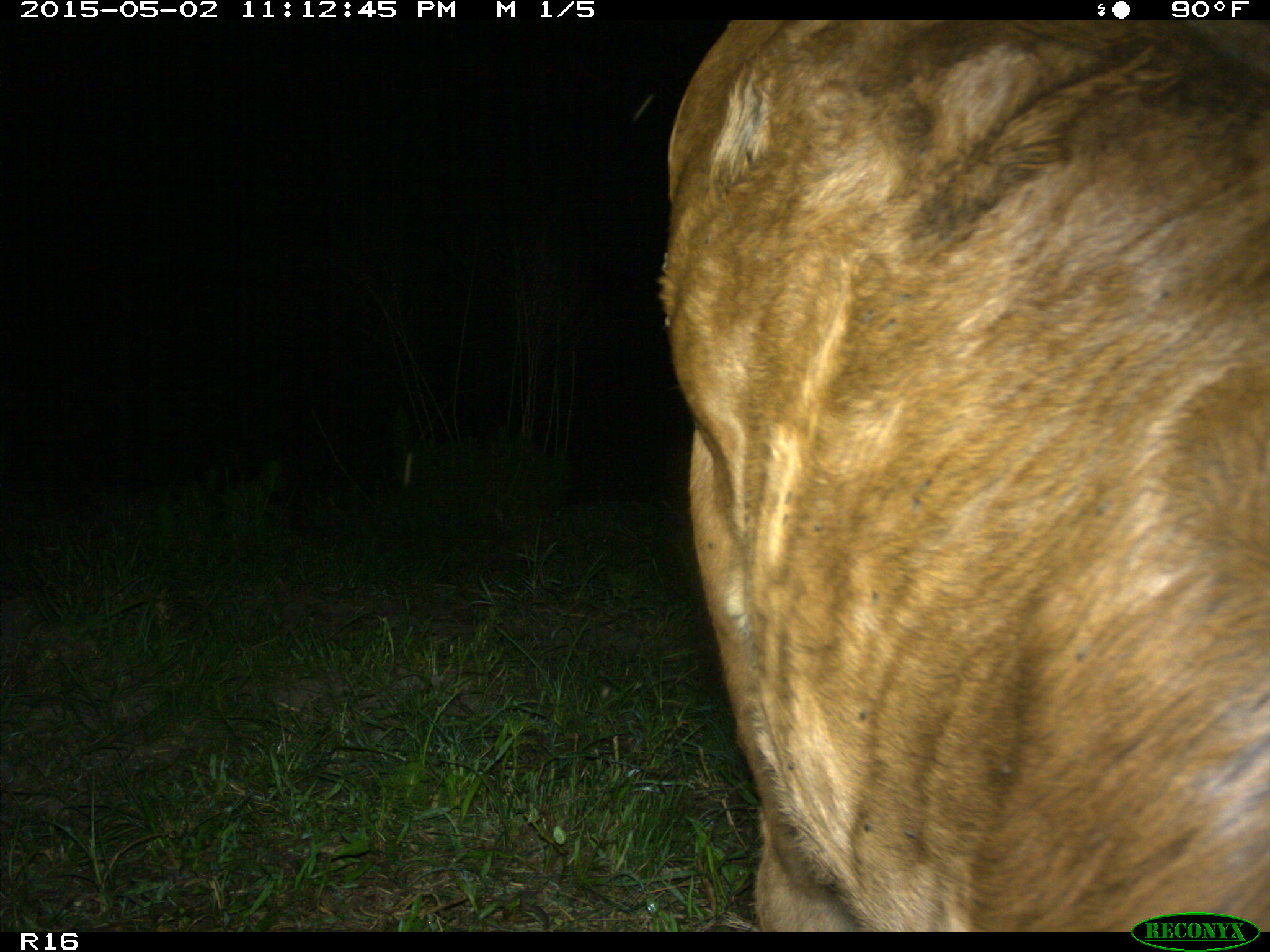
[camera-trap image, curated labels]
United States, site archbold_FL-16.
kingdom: Animalia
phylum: Chordata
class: Mammalia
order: Artiodactyla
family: Bovidae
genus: Bos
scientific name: Bos taurus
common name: domestic cow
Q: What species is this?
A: Bos taurus (domestic cow).